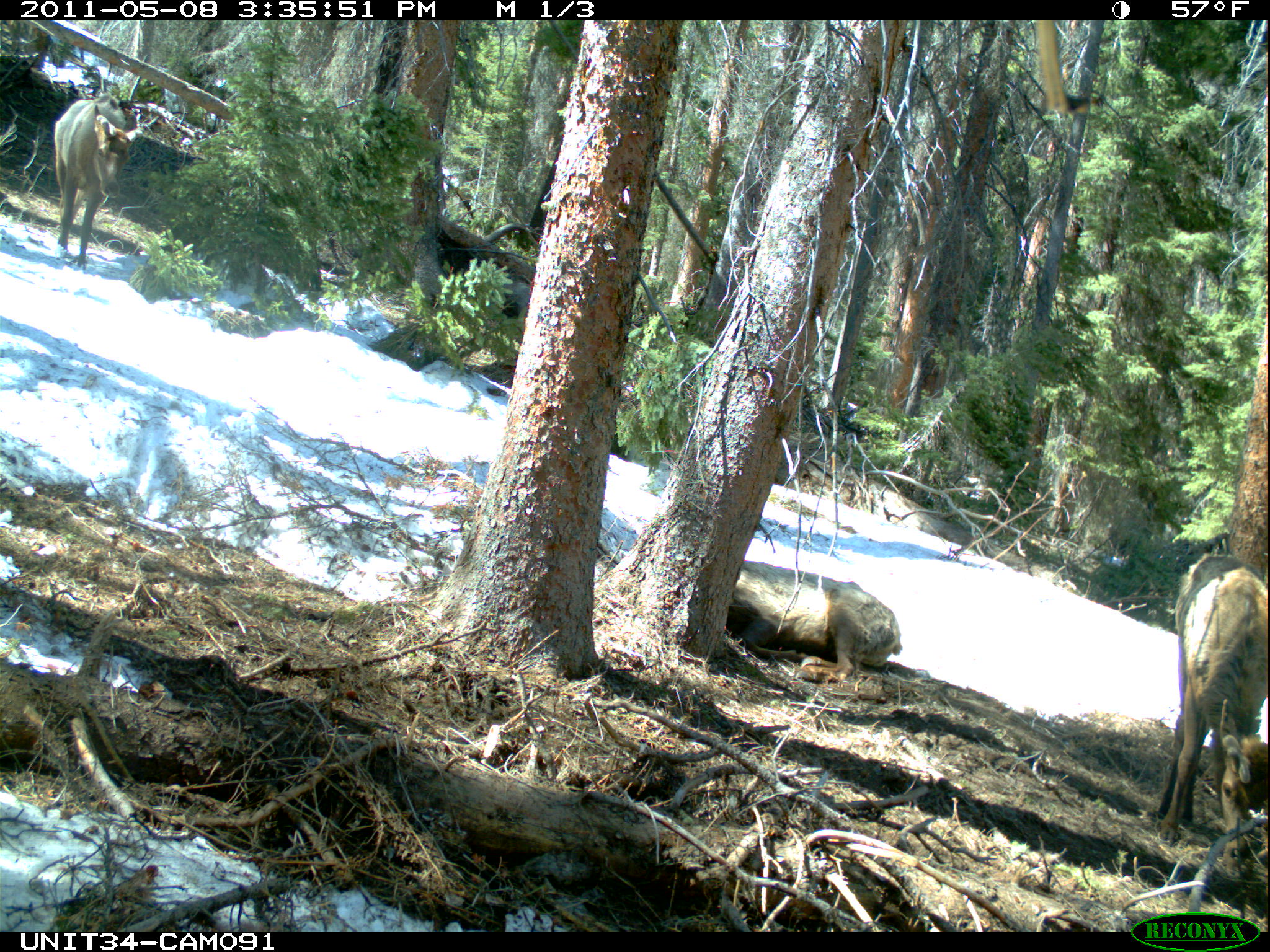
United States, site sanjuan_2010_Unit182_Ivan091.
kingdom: Animalia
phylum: Chordata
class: Mammalia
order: Artiodactyla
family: Cervidae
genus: Cervus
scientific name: Cervus elaphus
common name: red deer